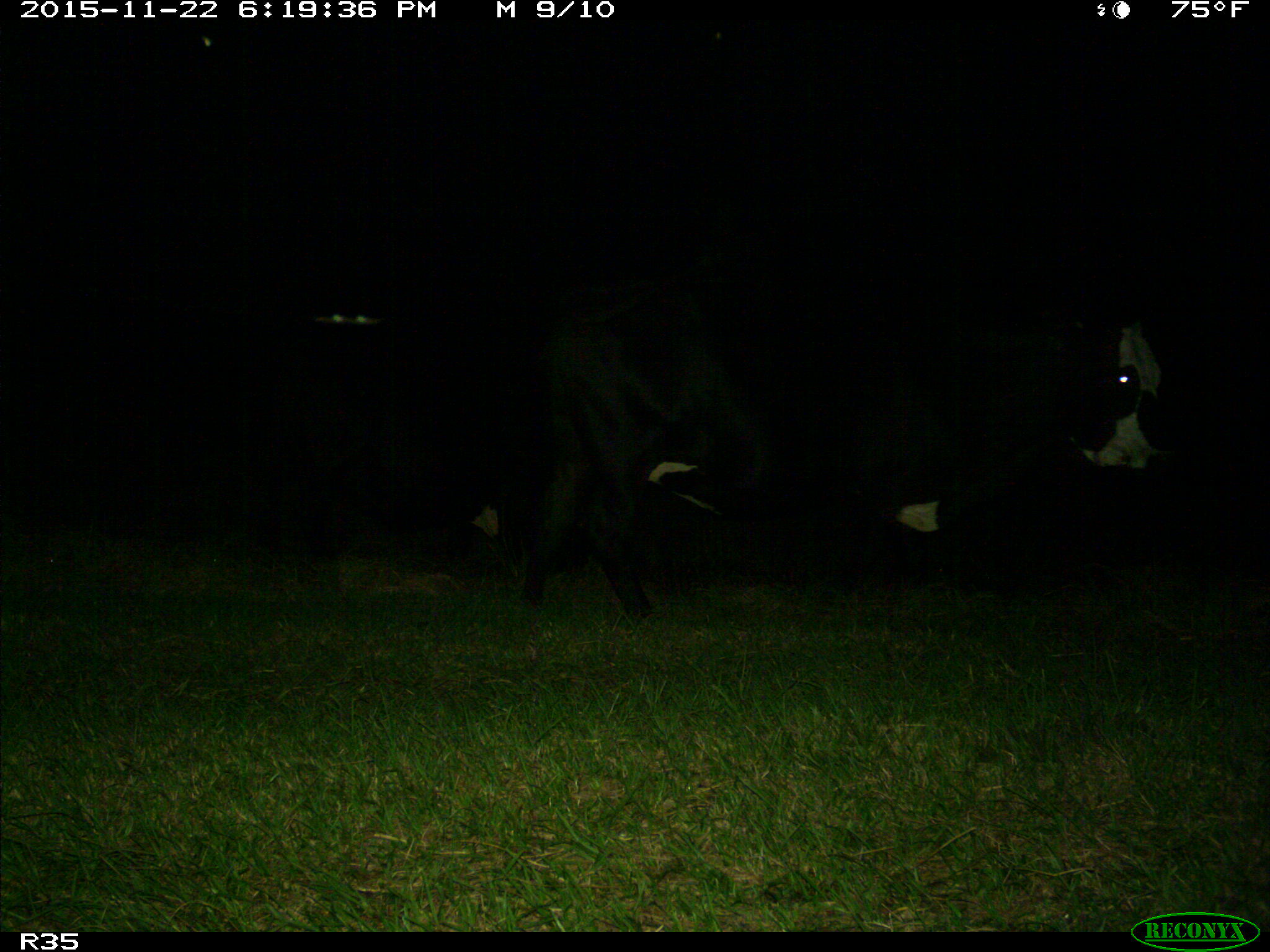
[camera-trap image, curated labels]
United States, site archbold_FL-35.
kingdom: Animalia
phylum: Chordata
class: Mammalia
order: Artiodactyla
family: Bovidae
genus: Bos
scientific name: Bos taurus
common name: domestic cow